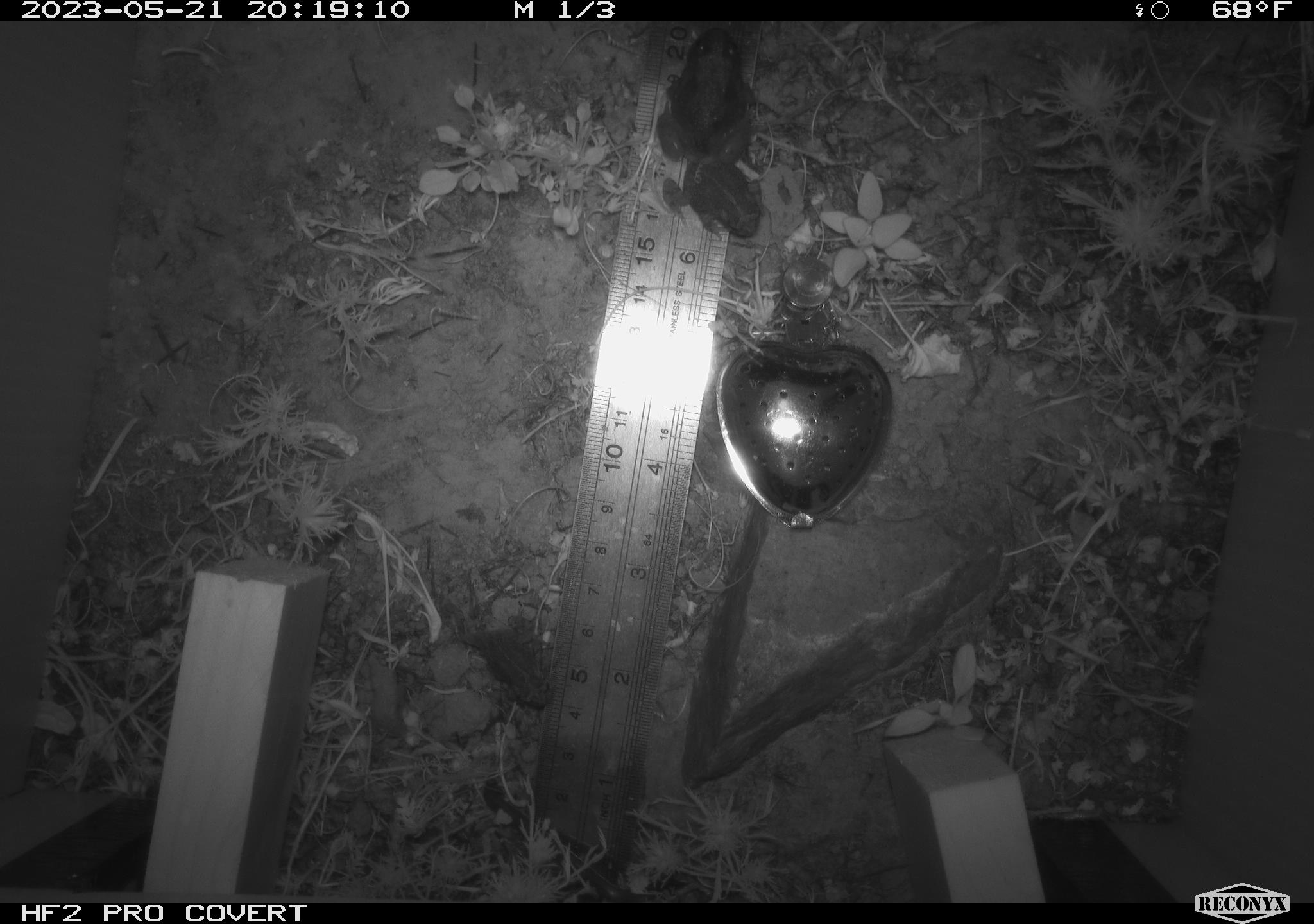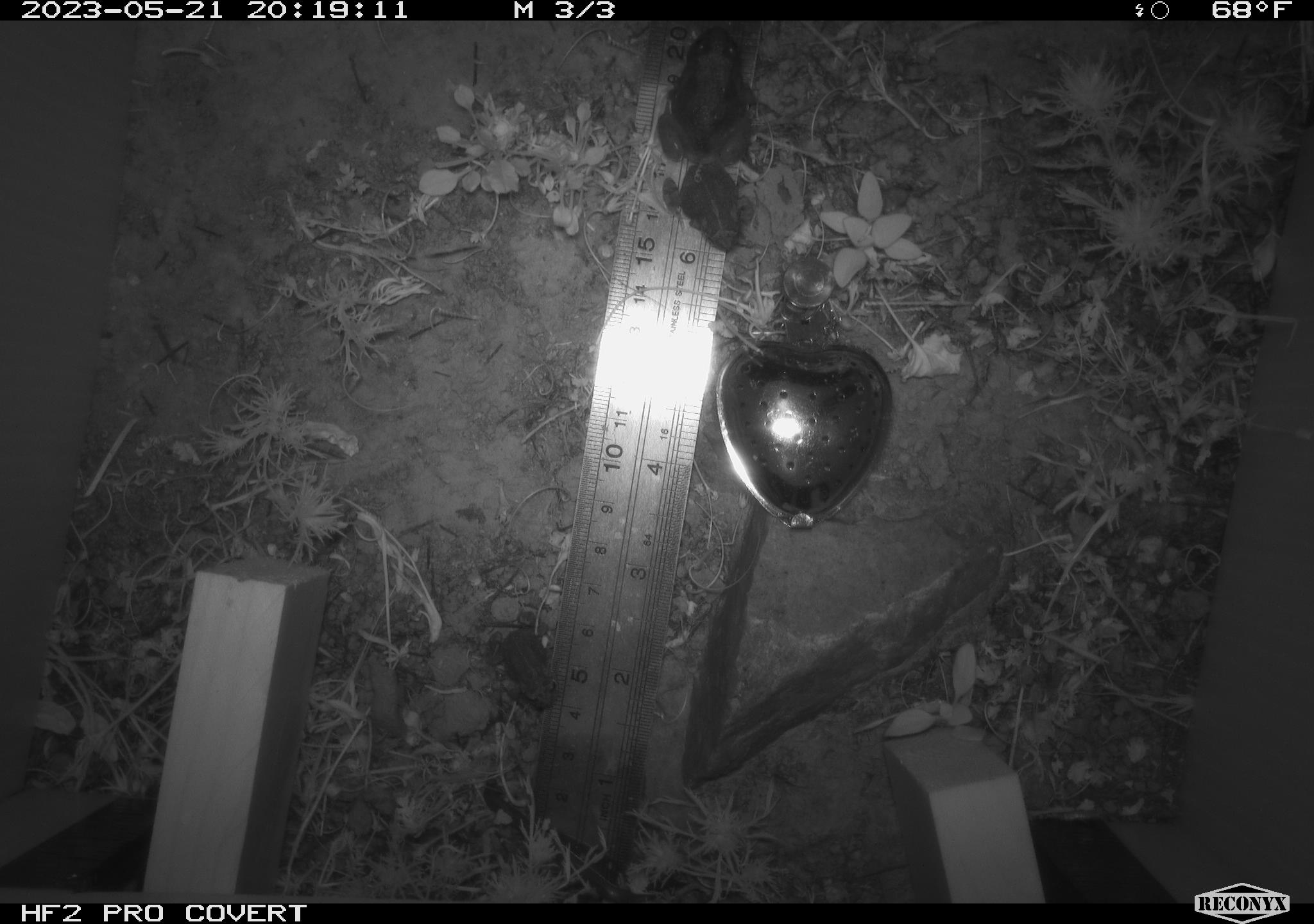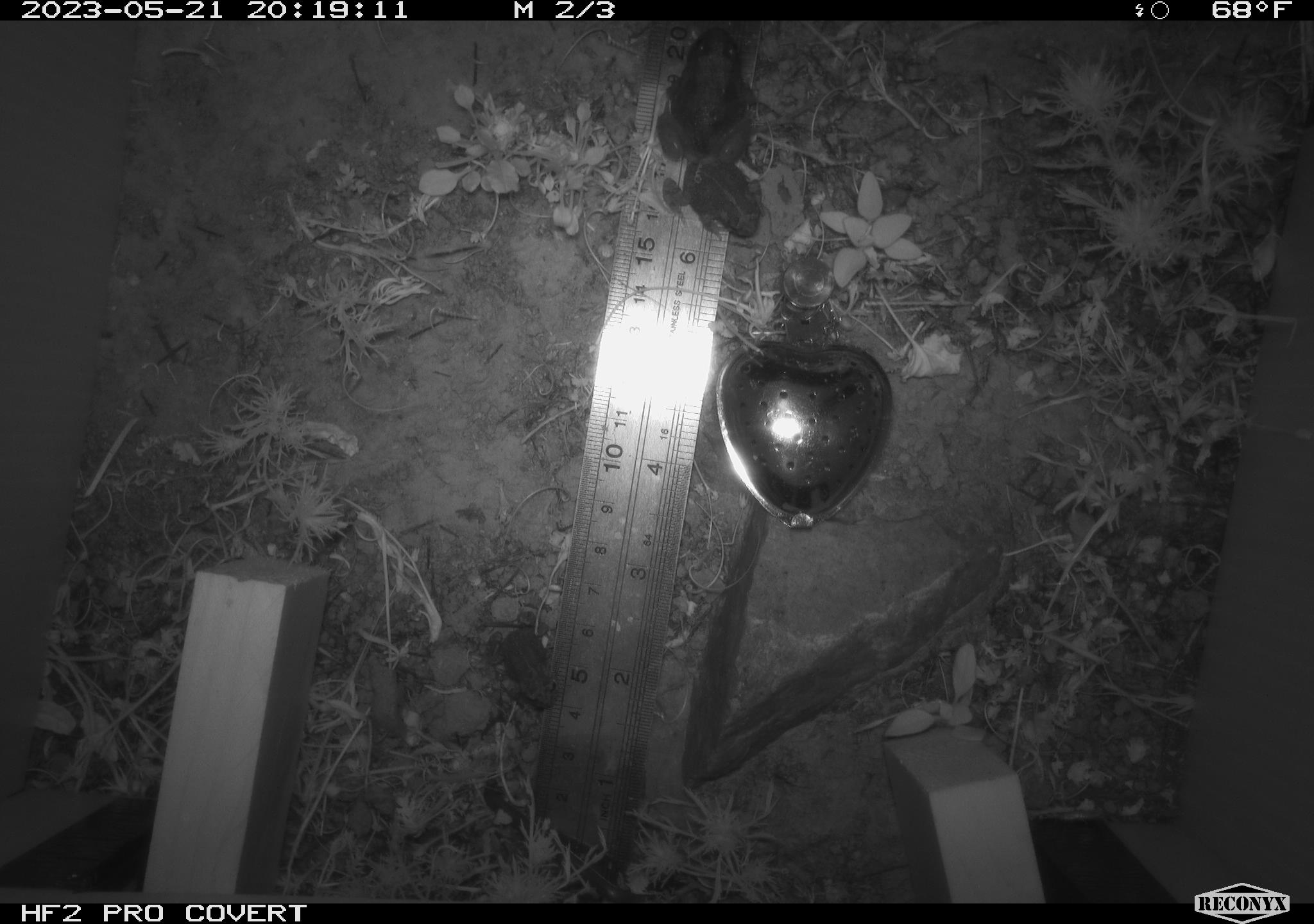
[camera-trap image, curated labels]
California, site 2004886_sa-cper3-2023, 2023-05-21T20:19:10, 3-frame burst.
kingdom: Animalia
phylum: Chordata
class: Amphibia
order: Anura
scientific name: Anura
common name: frogs